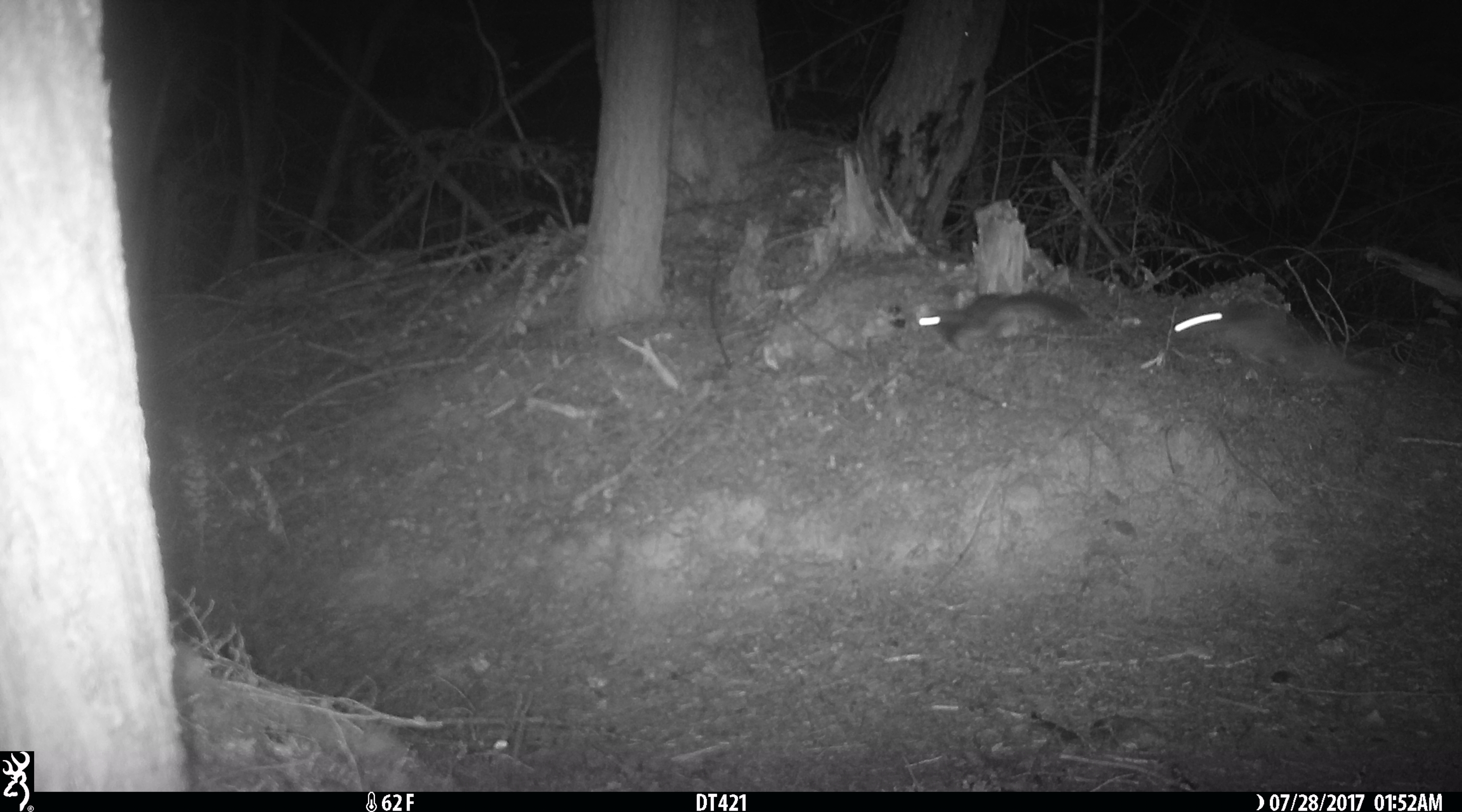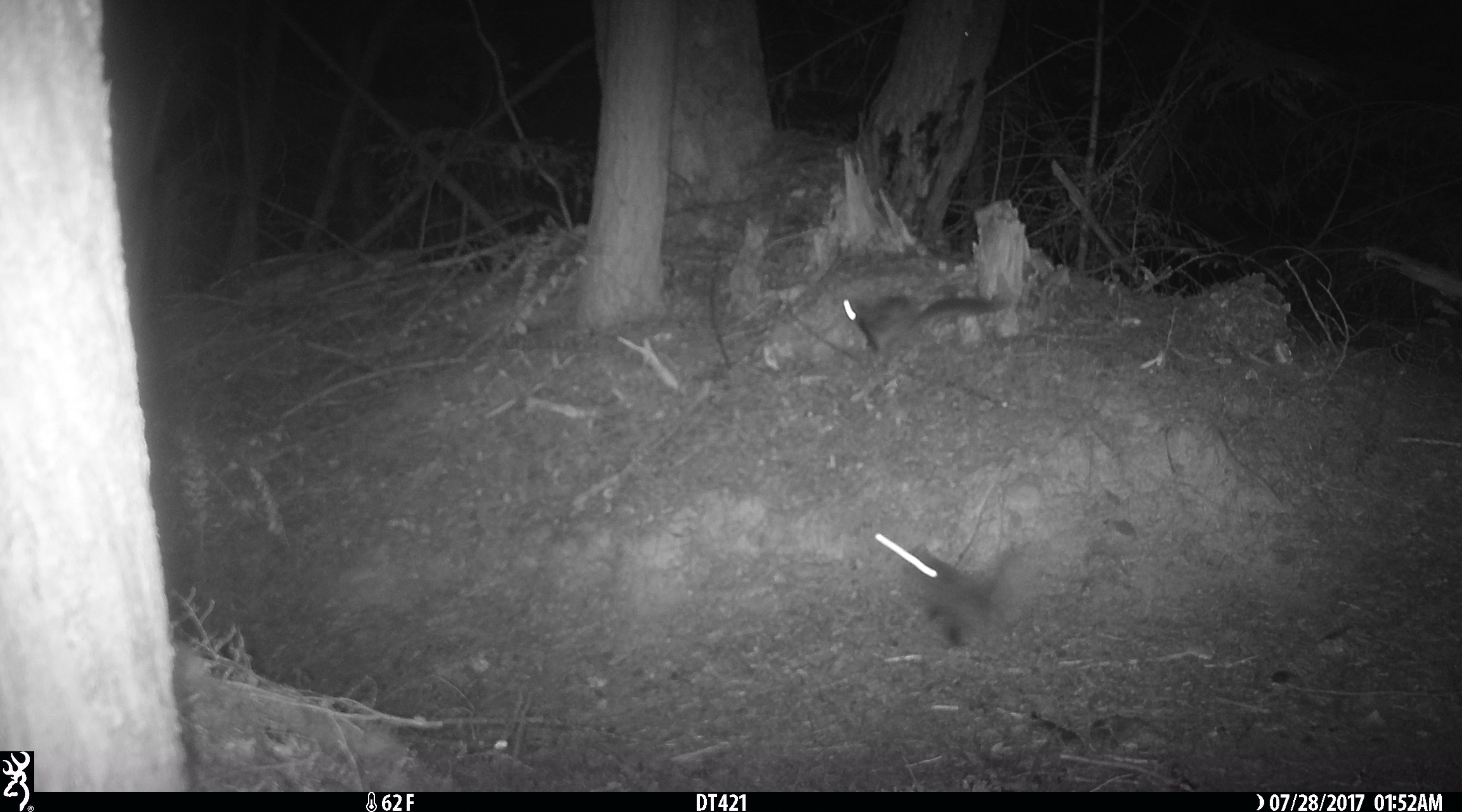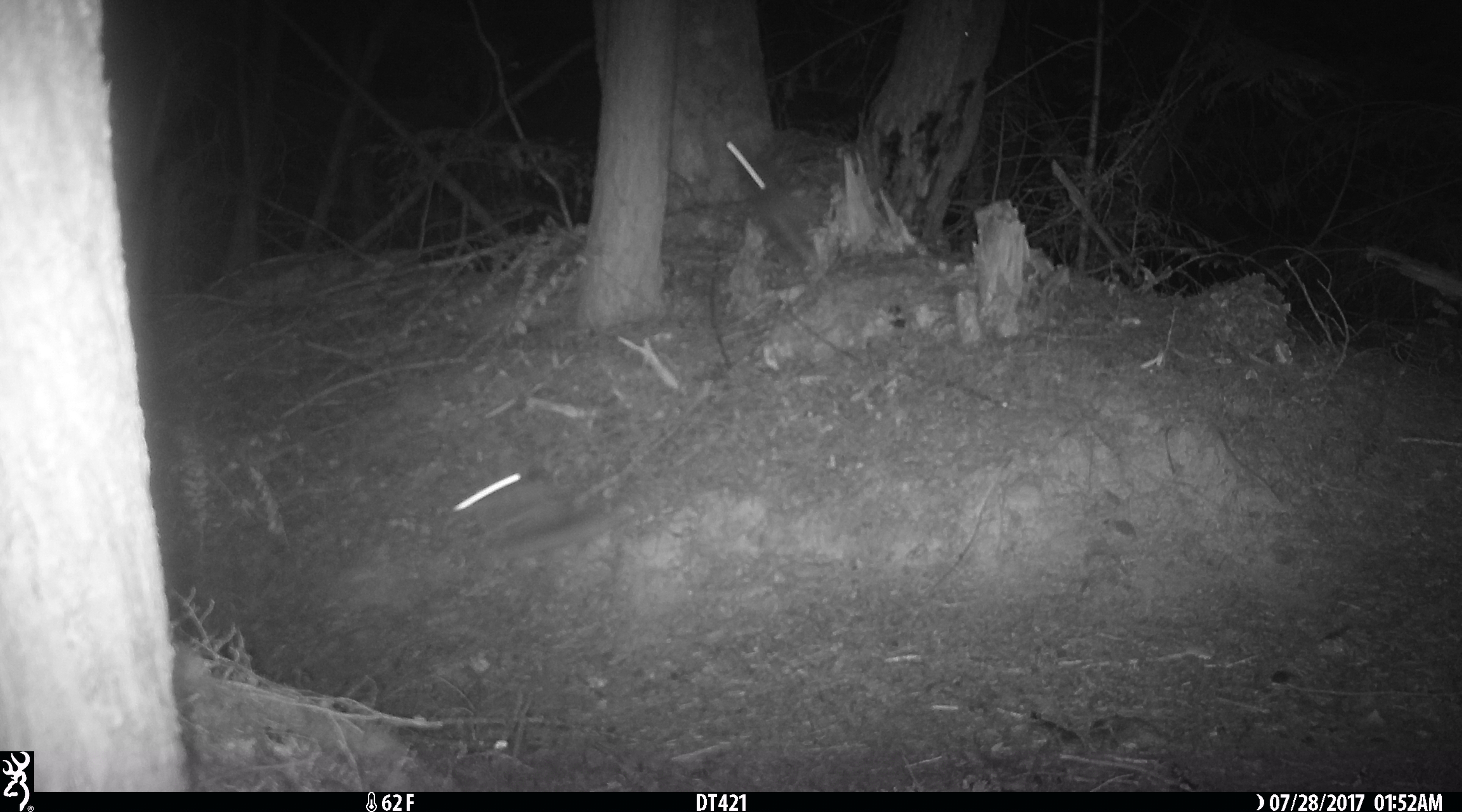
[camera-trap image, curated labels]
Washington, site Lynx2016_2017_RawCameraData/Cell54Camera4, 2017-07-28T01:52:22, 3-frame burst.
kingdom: Animalia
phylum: Chordata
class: Mammalia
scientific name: Mammalia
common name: small mammal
Small mammal (Mammalia). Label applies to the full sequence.